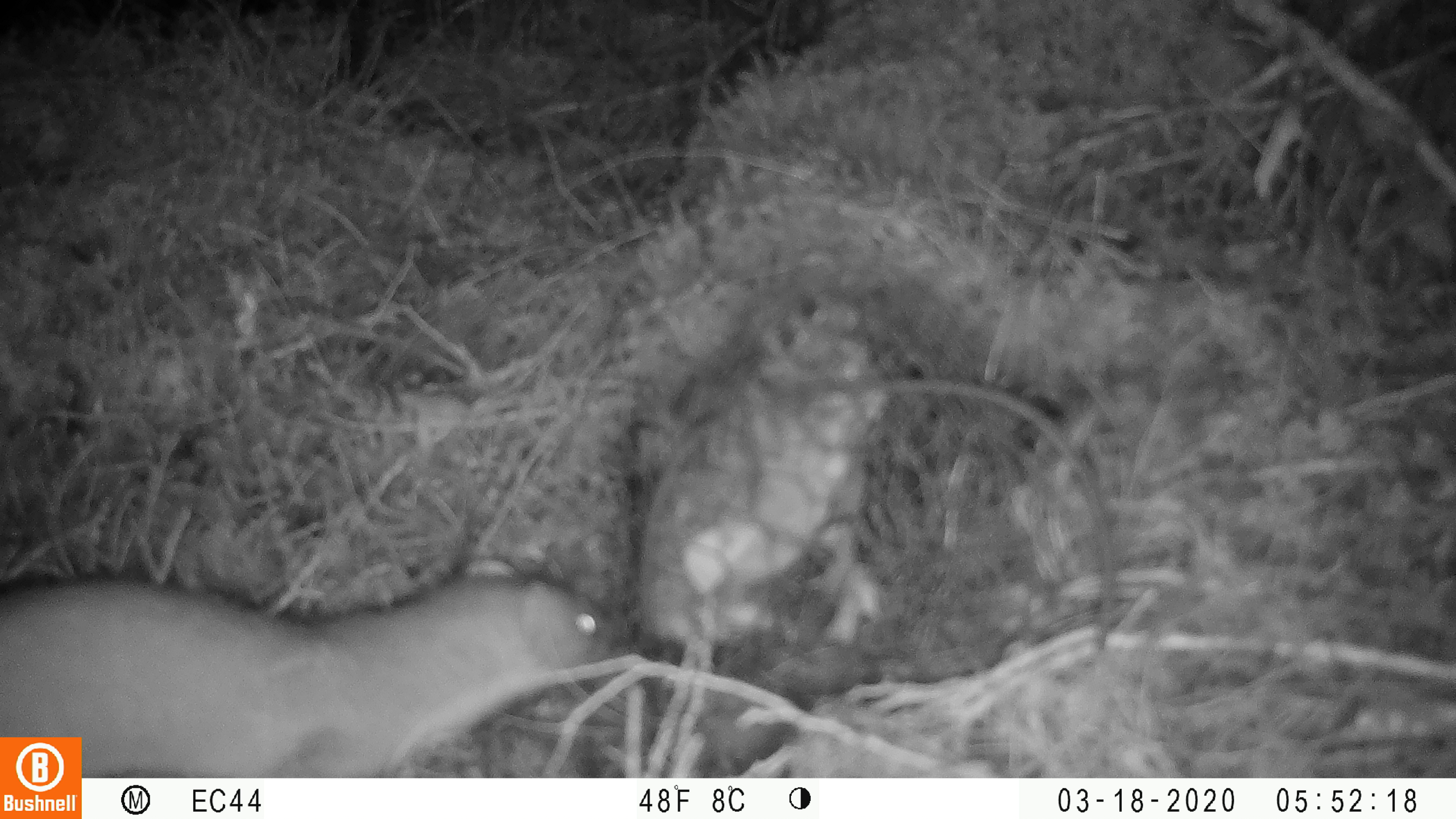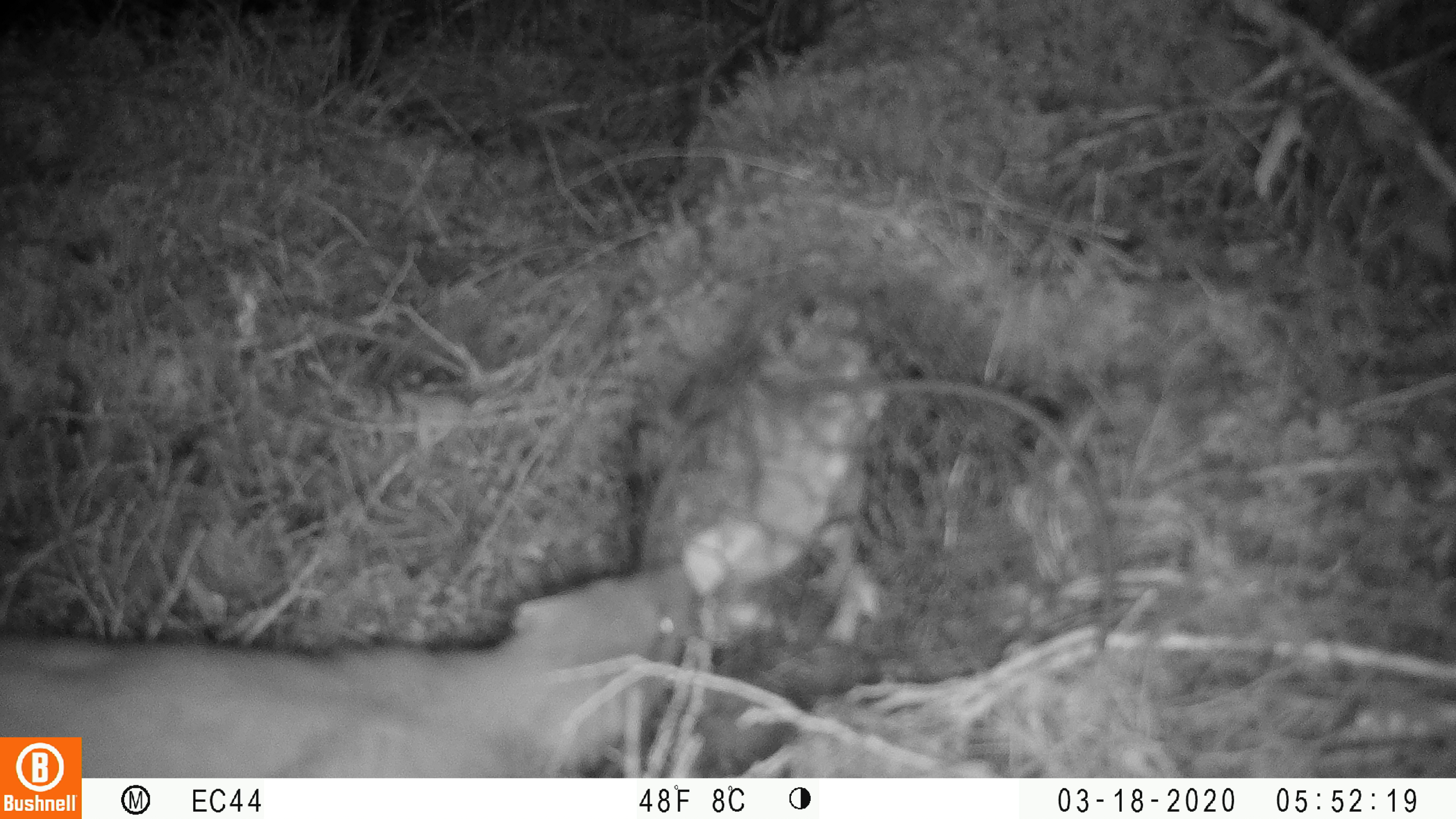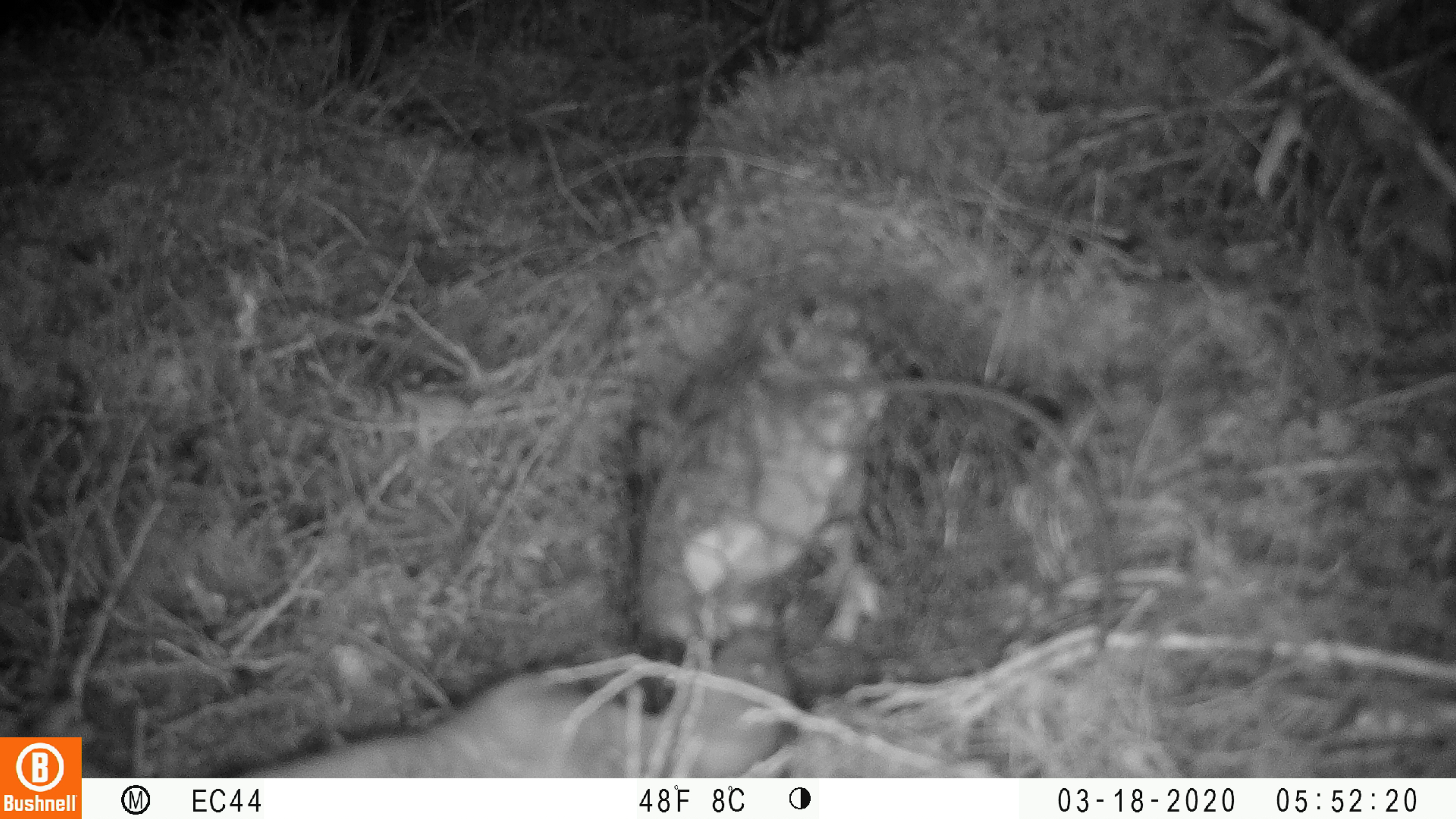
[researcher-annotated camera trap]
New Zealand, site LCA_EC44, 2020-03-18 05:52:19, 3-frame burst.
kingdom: Animalia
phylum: Chordata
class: Mammalia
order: Carnivora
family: Mustelidae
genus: Mustela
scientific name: Mustela erminea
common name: stoat